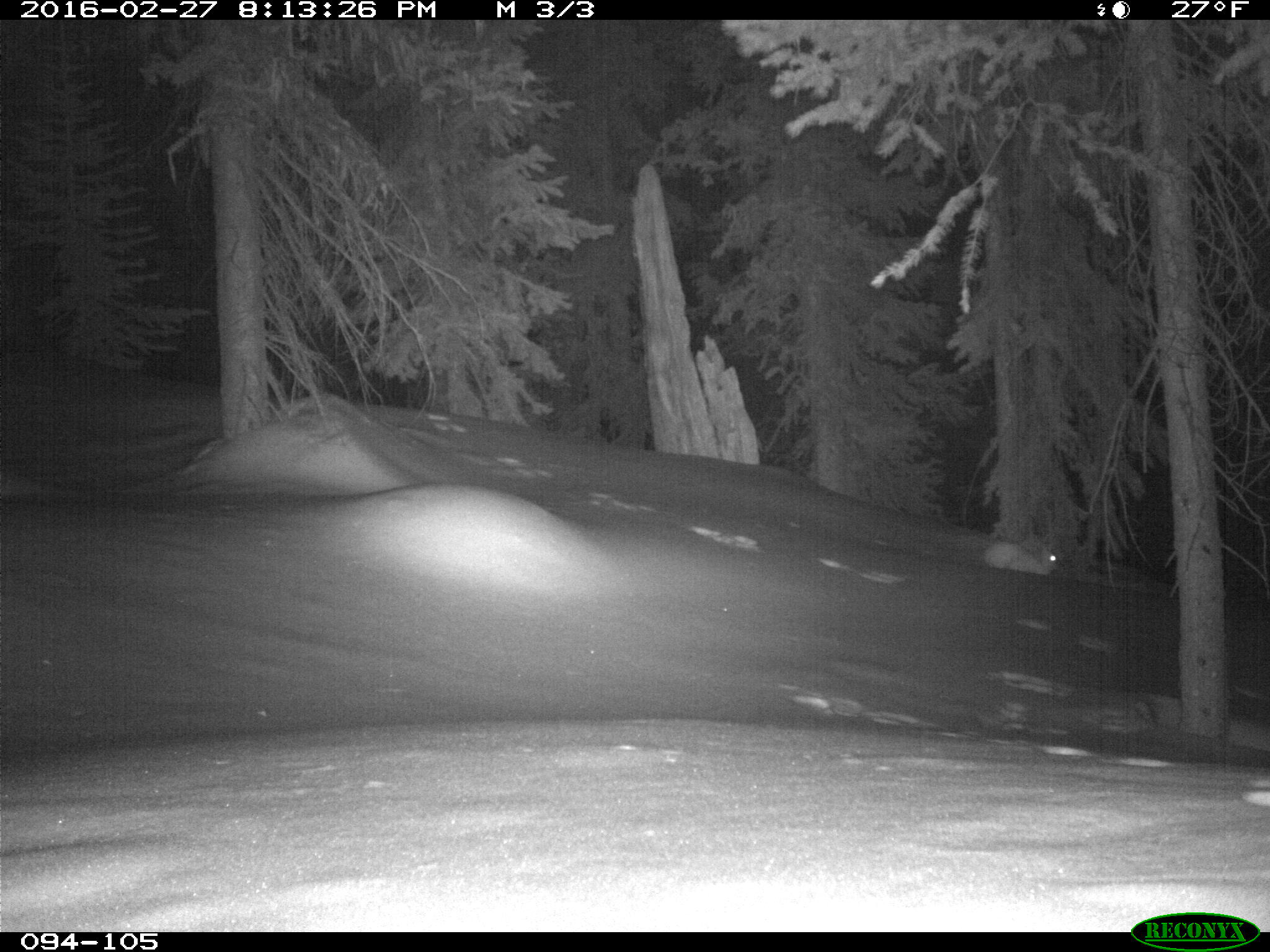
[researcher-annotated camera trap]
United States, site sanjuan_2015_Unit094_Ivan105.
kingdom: Animalia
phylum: Chordata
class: Mammalia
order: Lagomorpha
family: Leporidae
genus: Lepus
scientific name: Lepus americanus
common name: snowshoe hare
Lepus americanus (snowshoe hare).